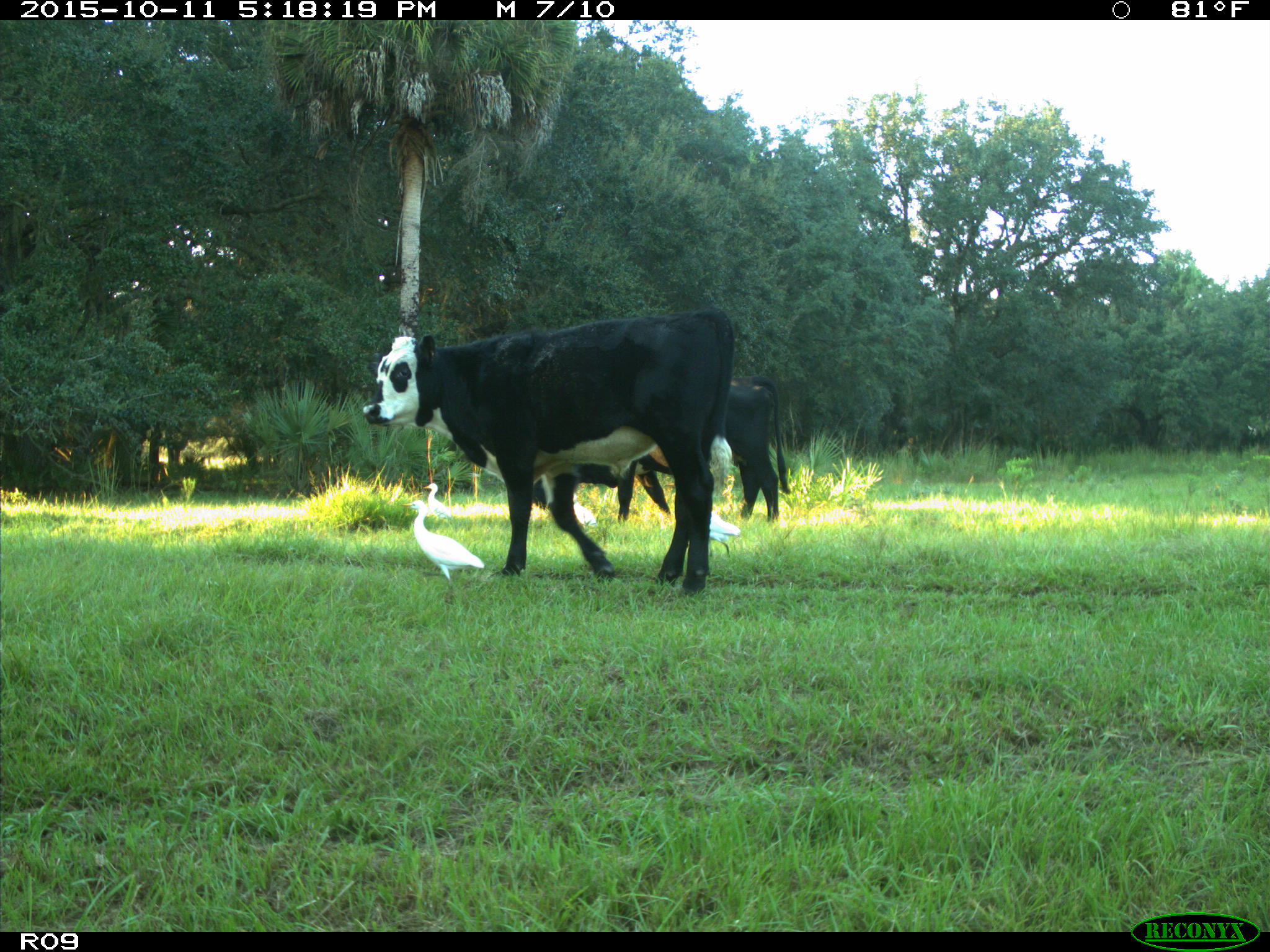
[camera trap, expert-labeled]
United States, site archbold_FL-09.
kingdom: Animalia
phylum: Chordata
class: Mammalia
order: Artiodactyla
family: Bovidae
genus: Bos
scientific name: Bos taurus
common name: domestic cow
Bos taurus (domestic cow).